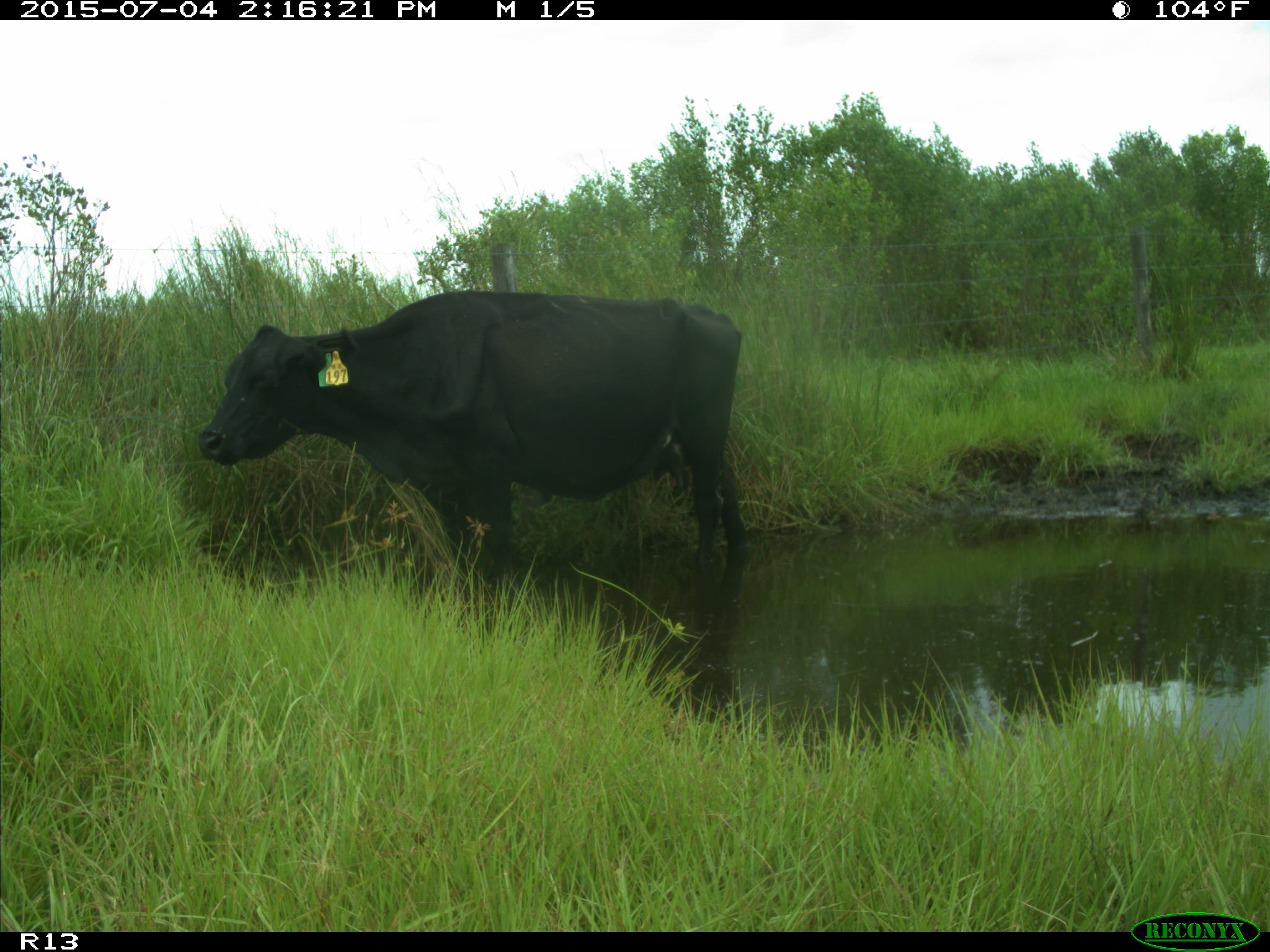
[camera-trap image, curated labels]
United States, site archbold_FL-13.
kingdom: Animalia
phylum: Chordata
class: Mammalia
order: Artiodactyla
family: Bovidae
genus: Bos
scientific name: Bos taurus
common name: domestic cow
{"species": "Bos taurus (domestic cow)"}